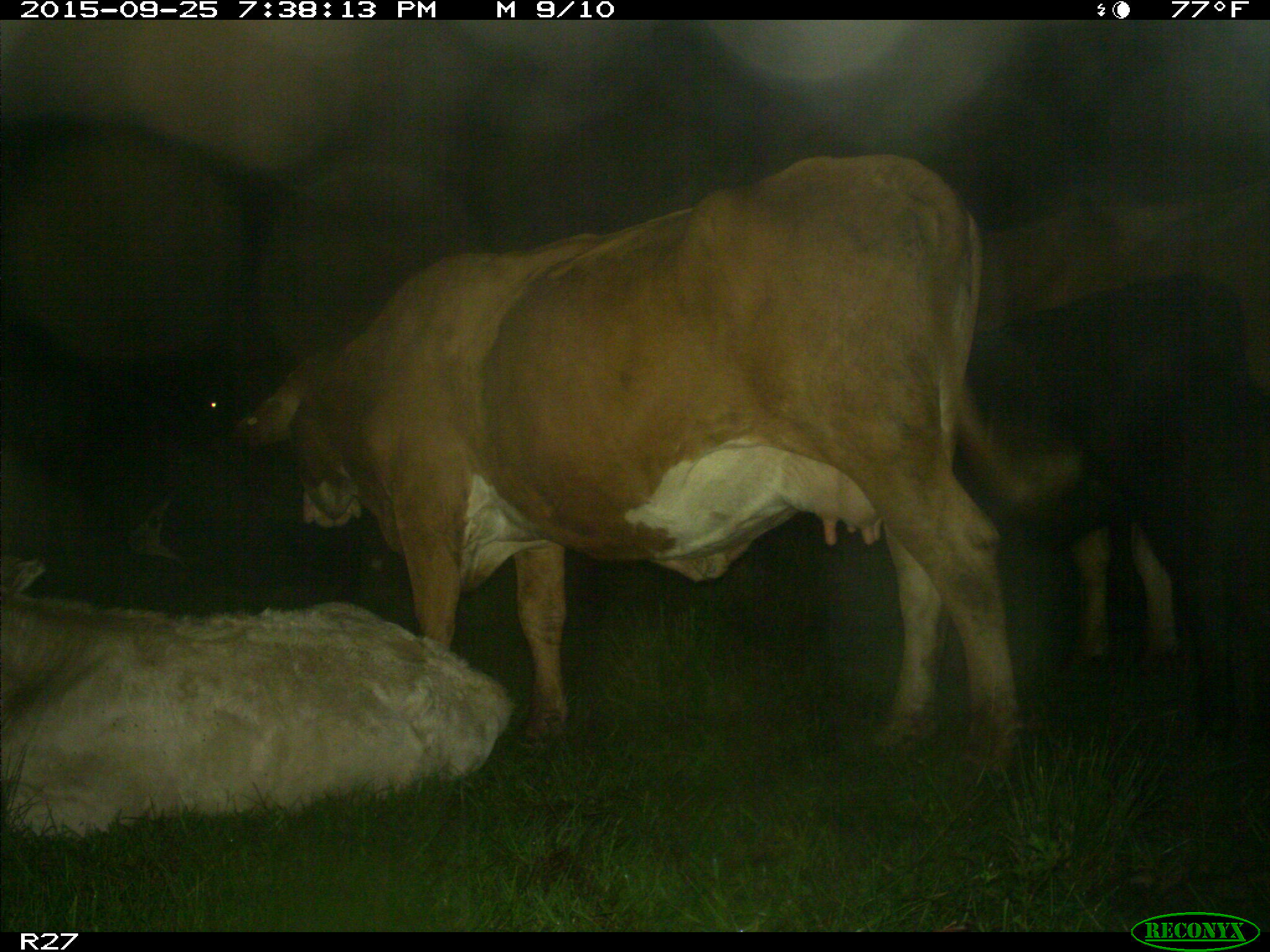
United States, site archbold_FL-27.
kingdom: Animalia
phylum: Chordata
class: Mammalia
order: Artiodactyla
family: Bovidae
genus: Bos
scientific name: Bos taurus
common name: domestic cow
Bos taurus (domestic cow).